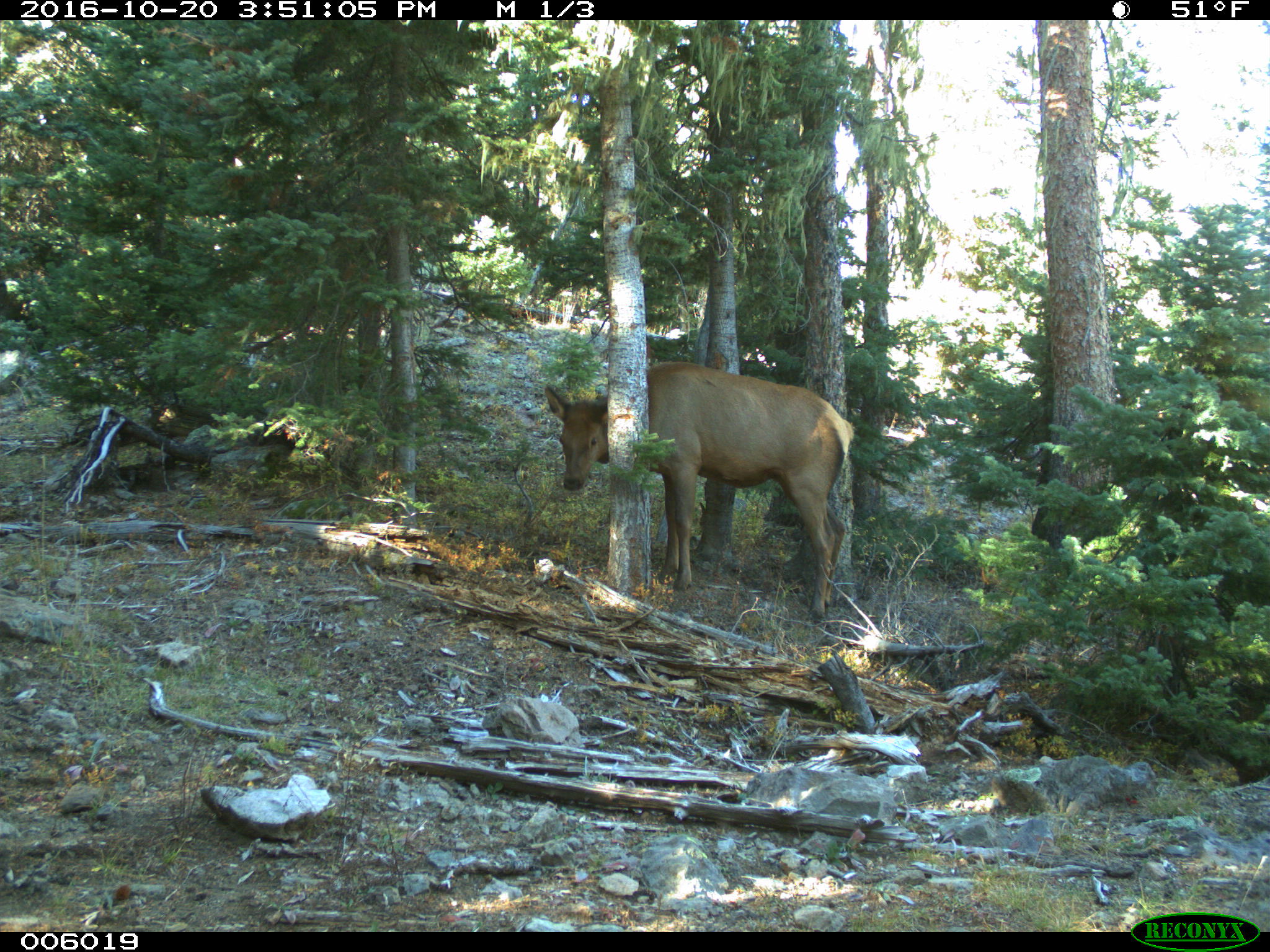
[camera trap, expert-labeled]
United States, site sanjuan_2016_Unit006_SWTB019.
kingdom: Animalia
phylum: Chordata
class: Mammalia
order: Artiodactyla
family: Cervidae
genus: Cervus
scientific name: Cervus elaphus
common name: red deer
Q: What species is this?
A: Cervus elaphus (red deer).